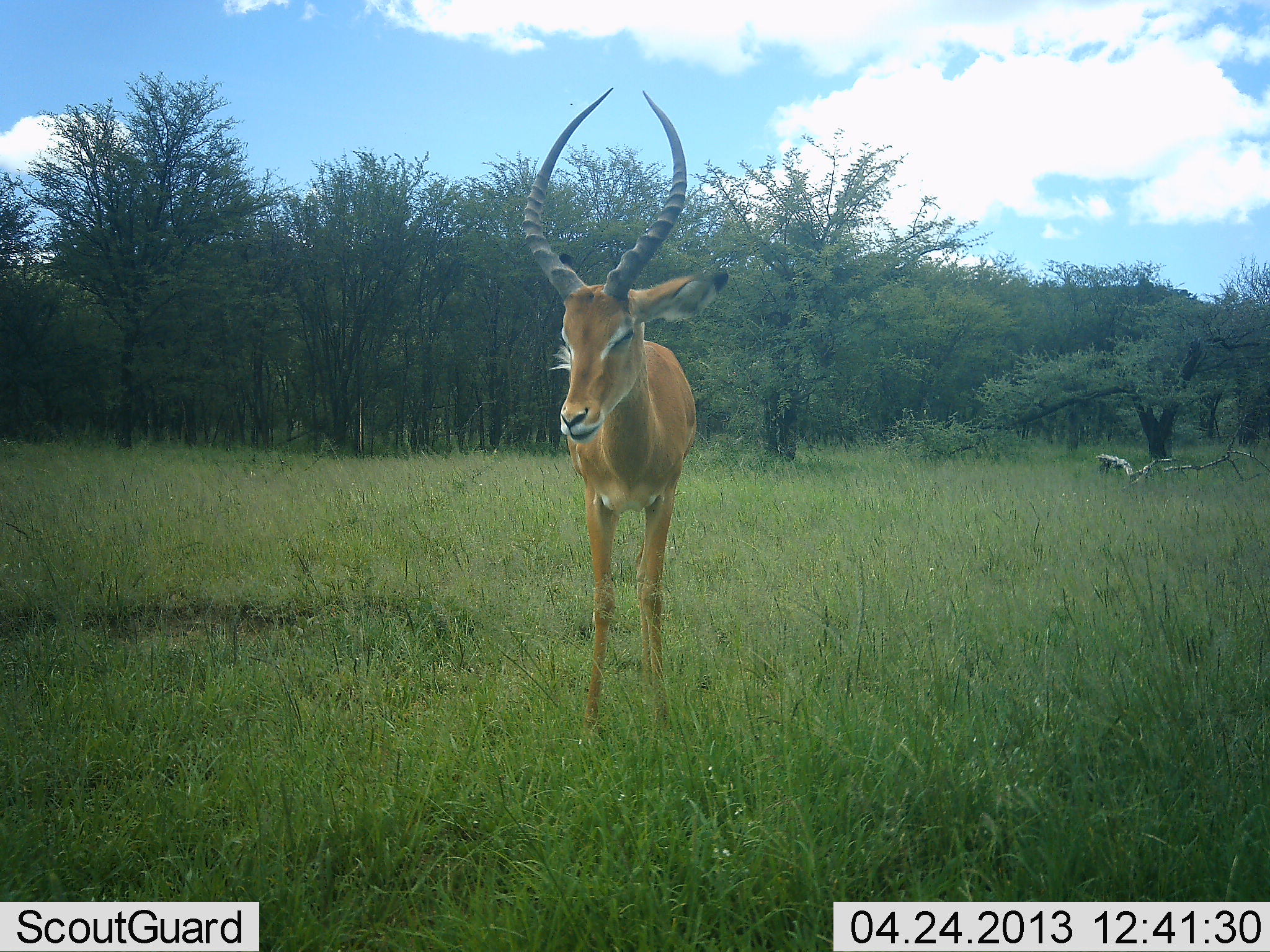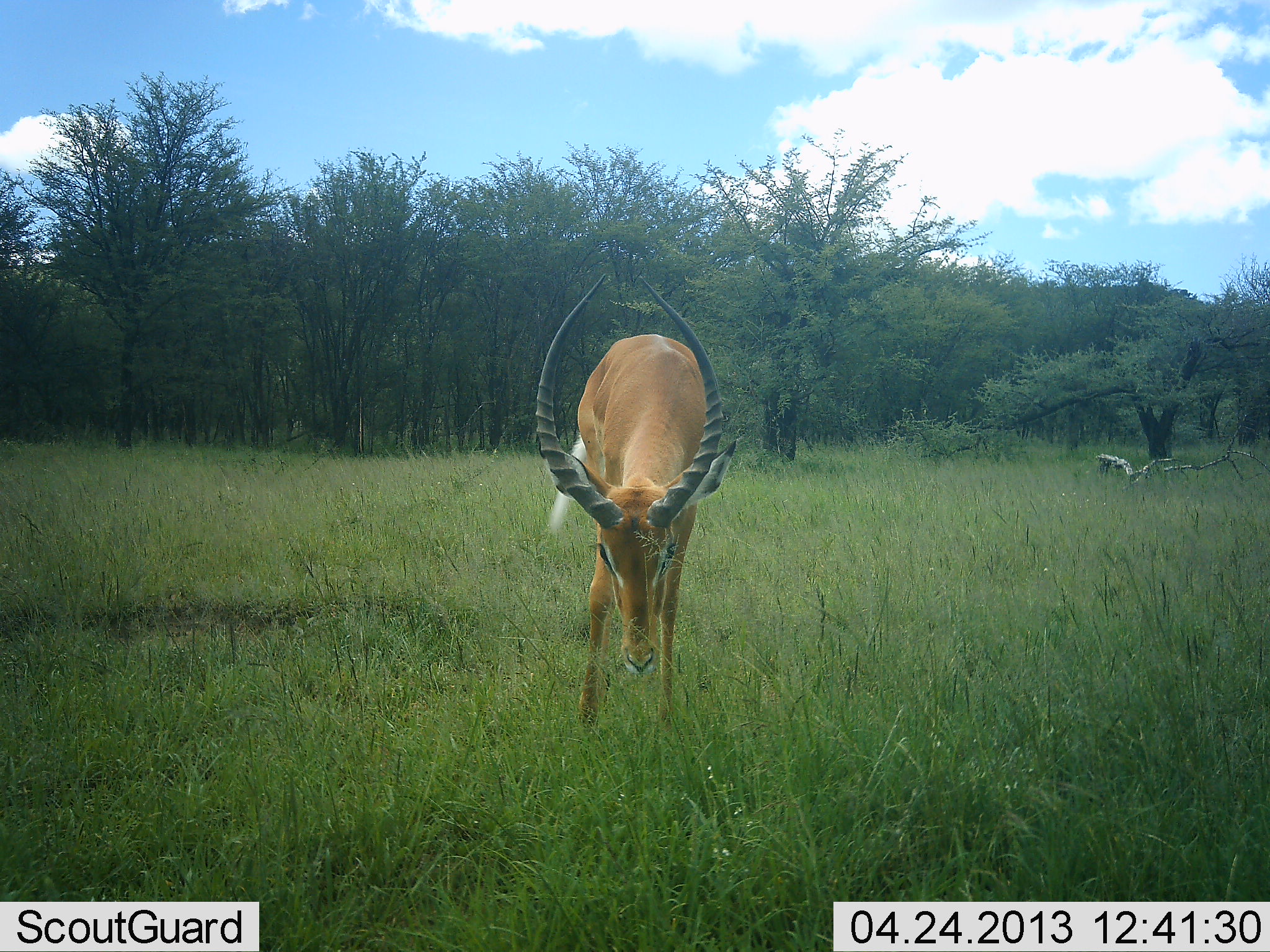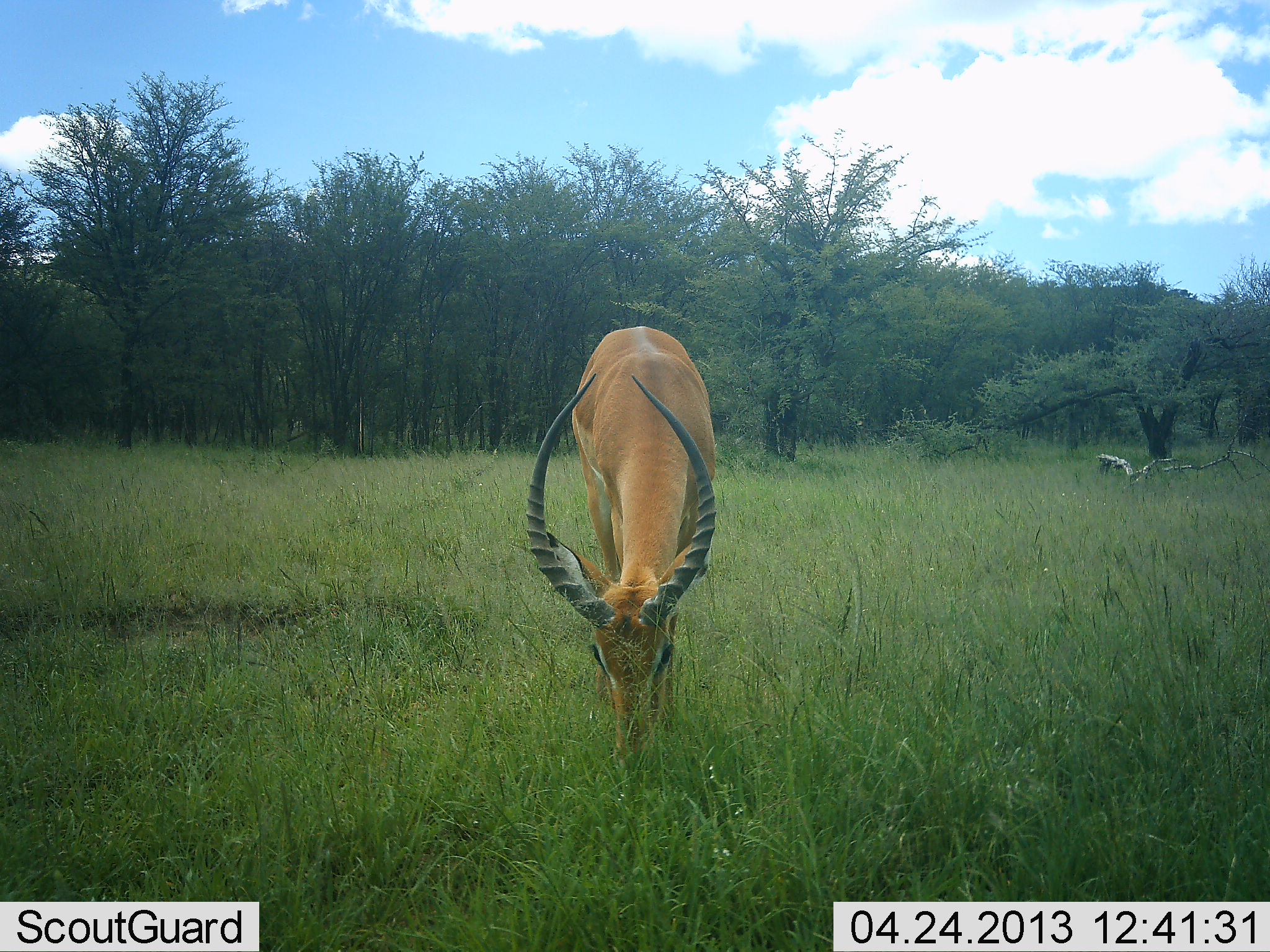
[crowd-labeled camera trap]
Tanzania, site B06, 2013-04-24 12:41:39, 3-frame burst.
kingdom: Animalia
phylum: Chordata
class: Mammalia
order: Artiodactyla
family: Bovidae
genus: Aepyceros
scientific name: Aepyceros melampus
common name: impala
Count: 1.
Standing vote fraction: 35%.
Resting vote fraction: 0%.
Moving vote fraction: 0%.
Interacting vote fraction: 0%.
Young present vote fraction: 0%.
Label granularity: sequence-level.